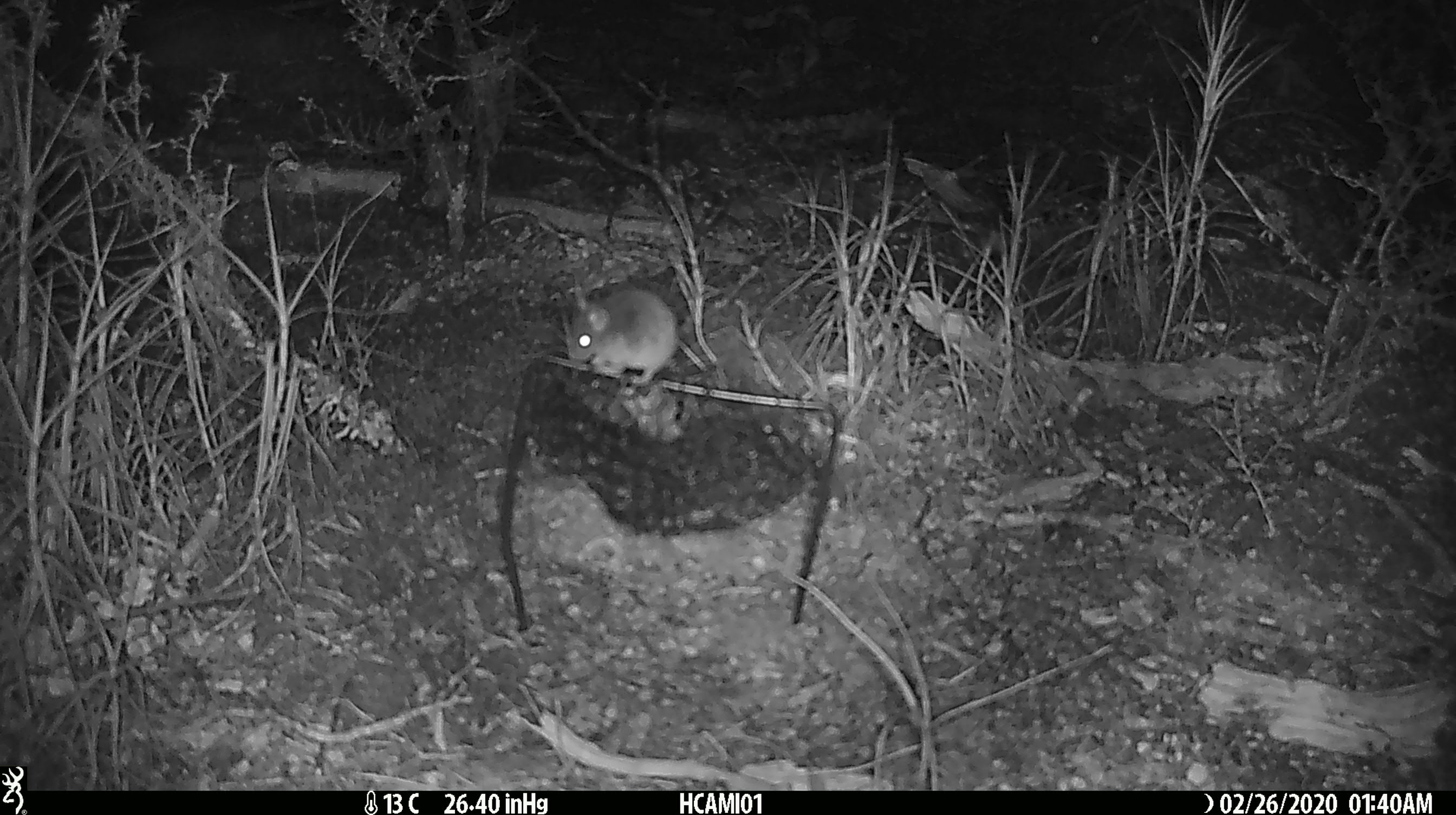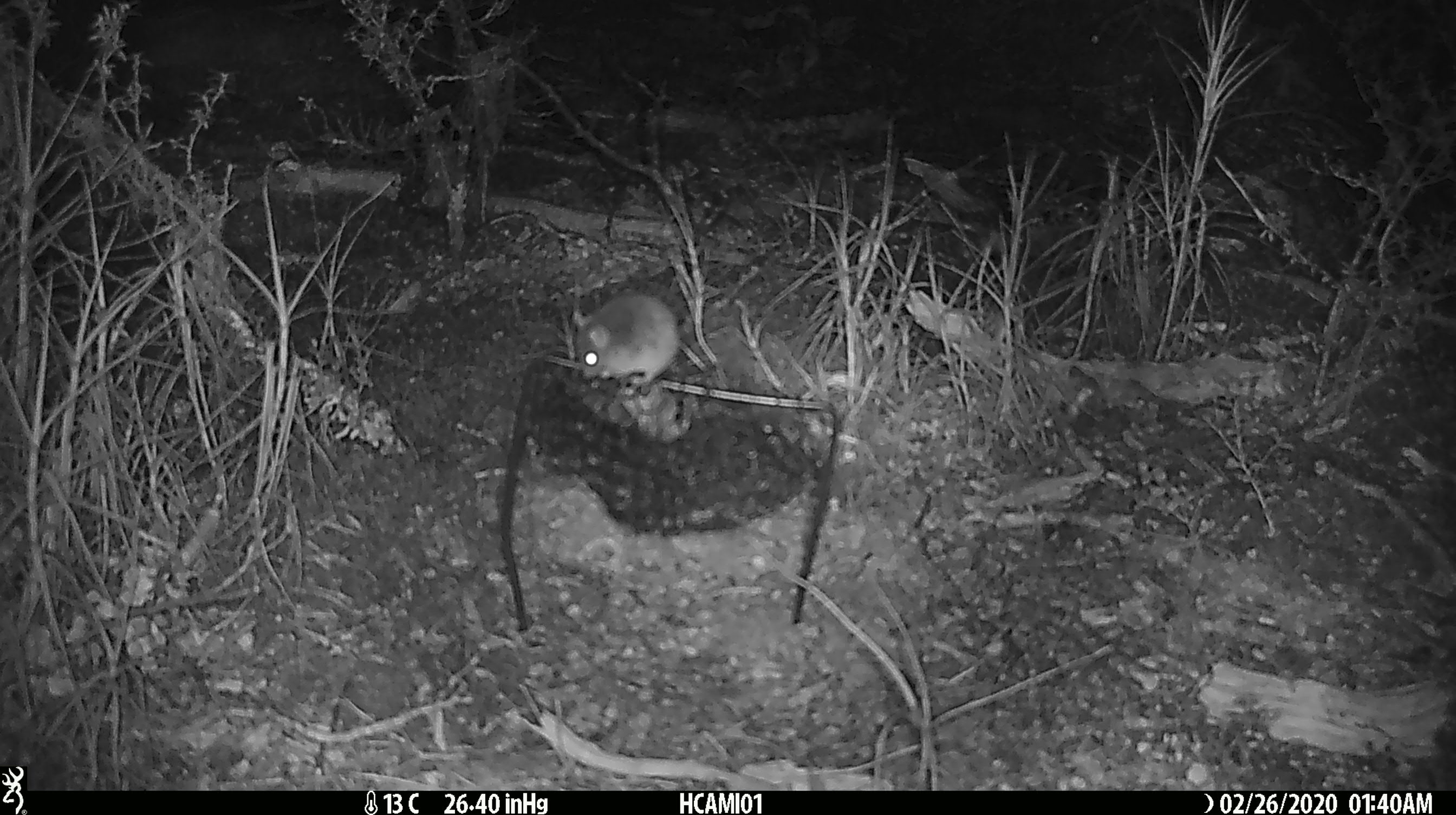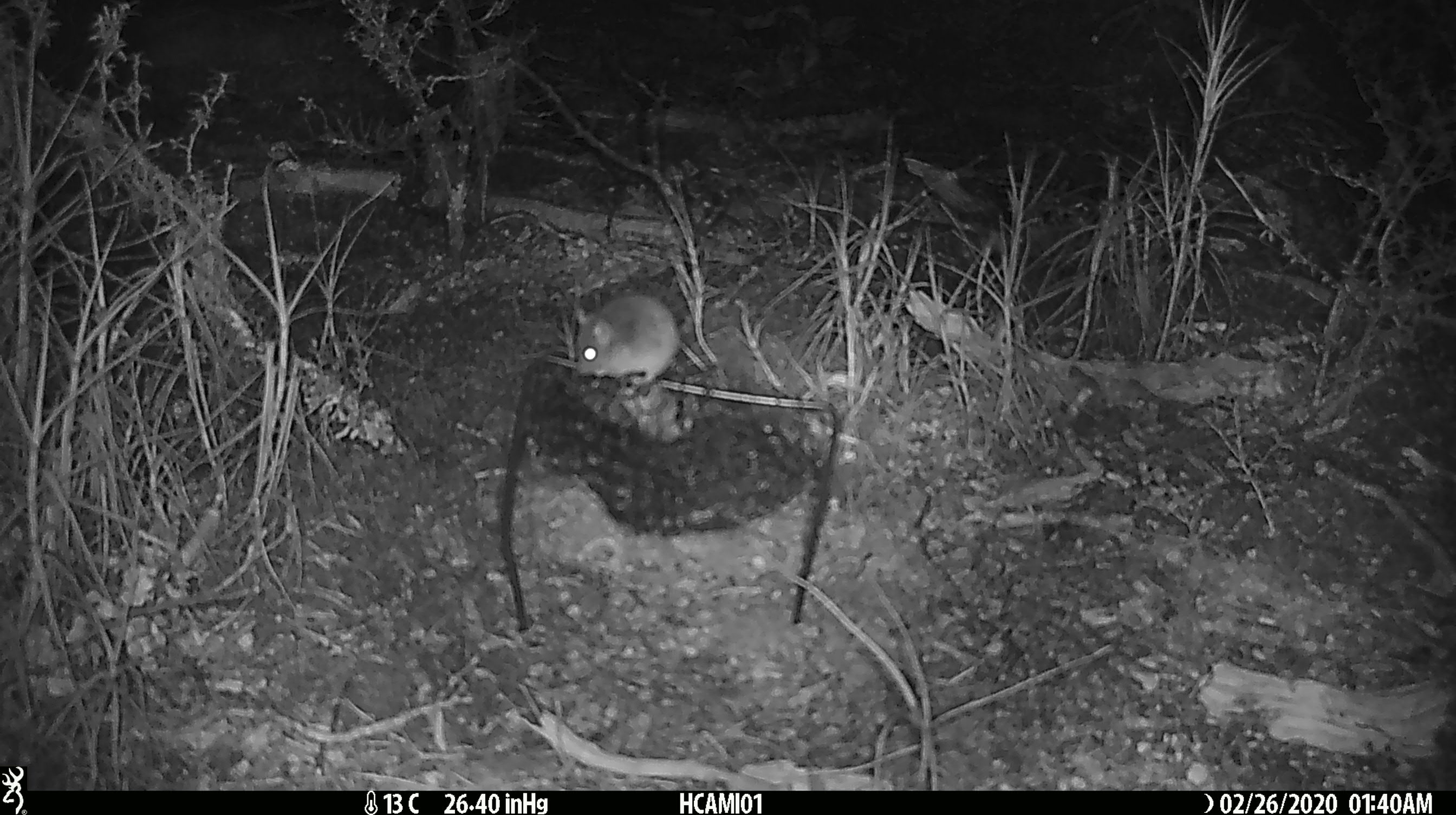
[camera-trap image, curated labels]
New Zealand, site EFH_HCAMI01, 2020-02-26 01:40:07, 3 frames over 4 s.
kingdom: Animalia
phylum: Chordata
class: Mammalia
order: Rodentia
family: Muridae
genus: Mus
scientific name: Mus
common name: mouse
Mouse (Mus).